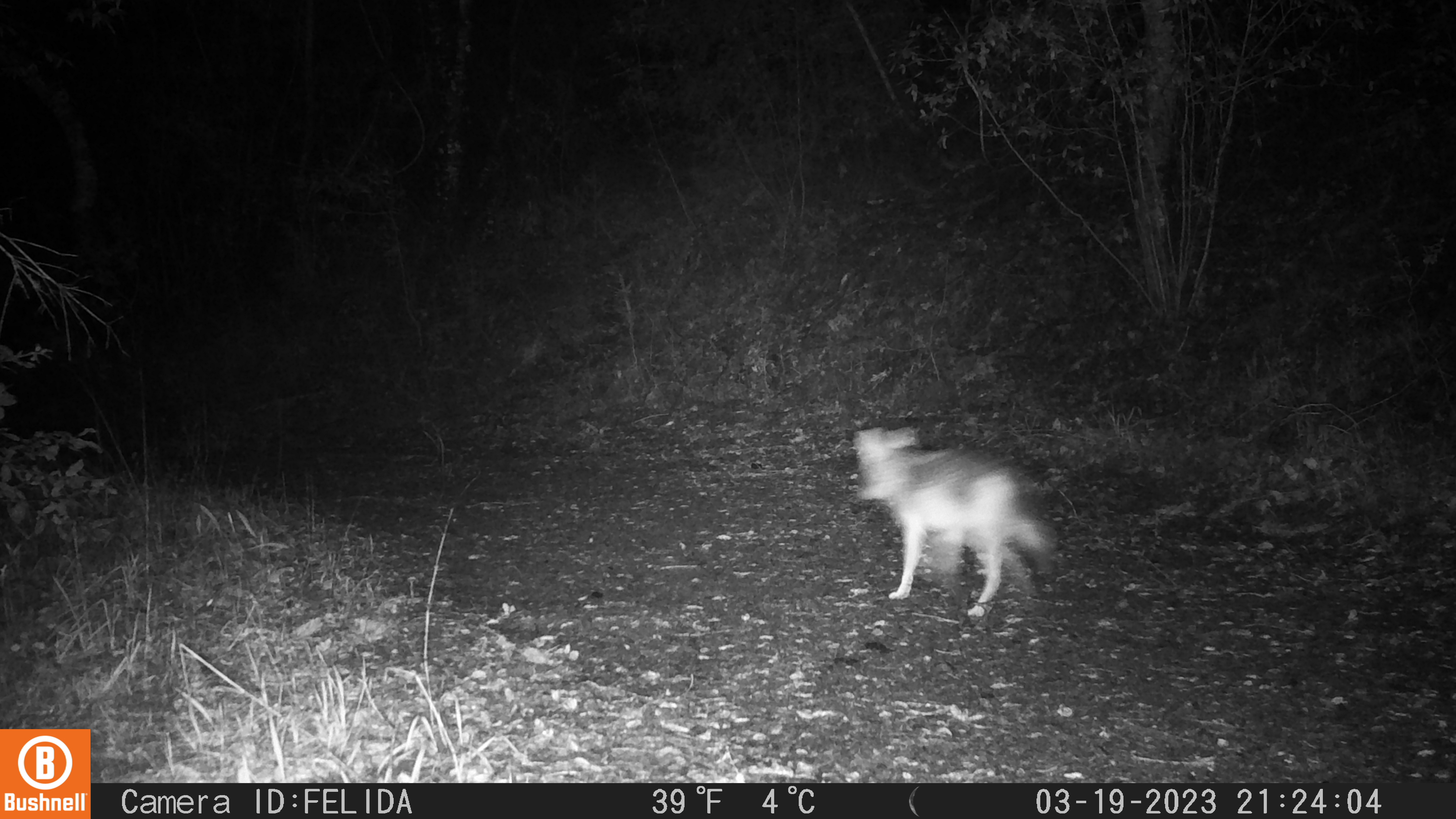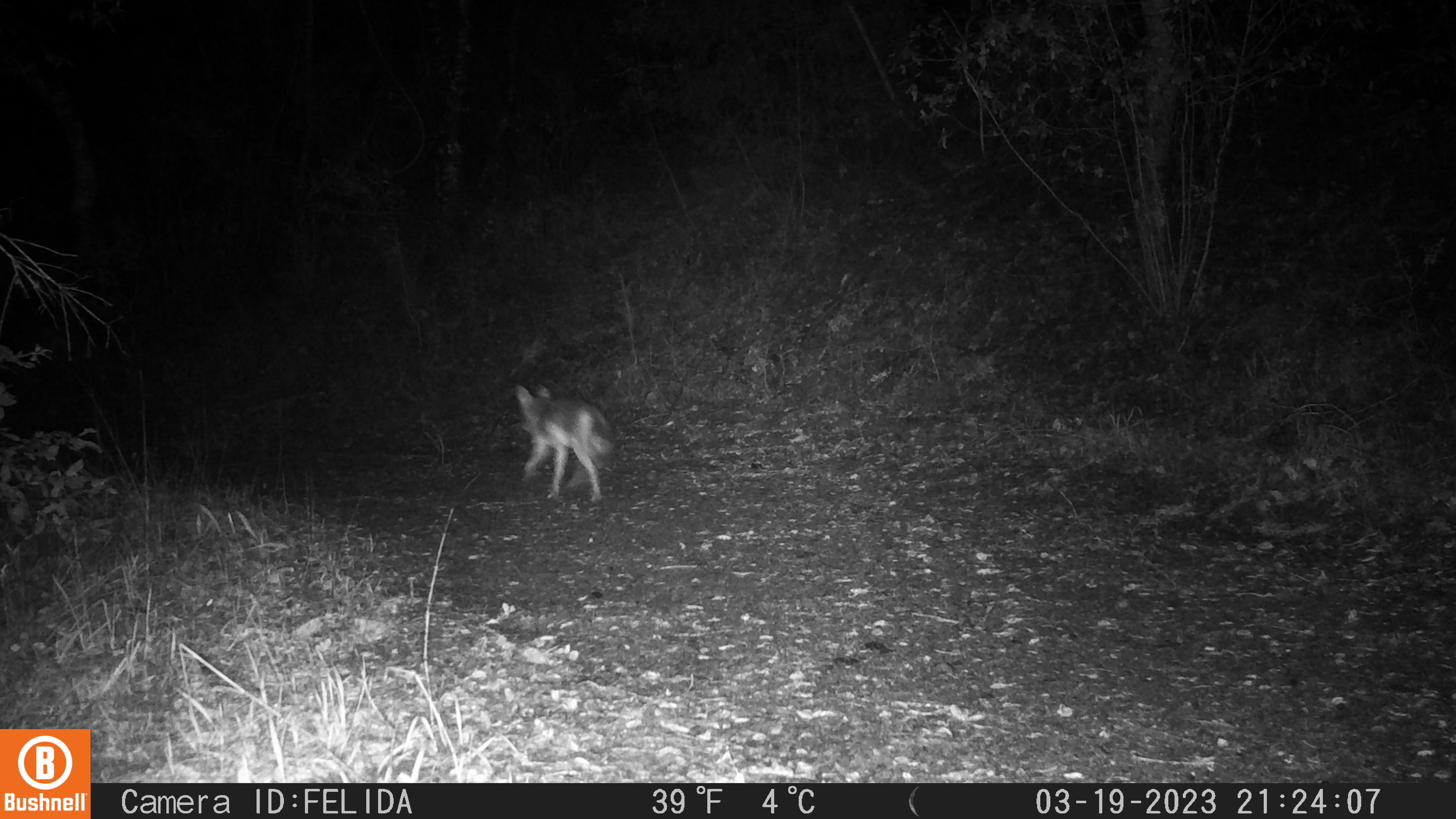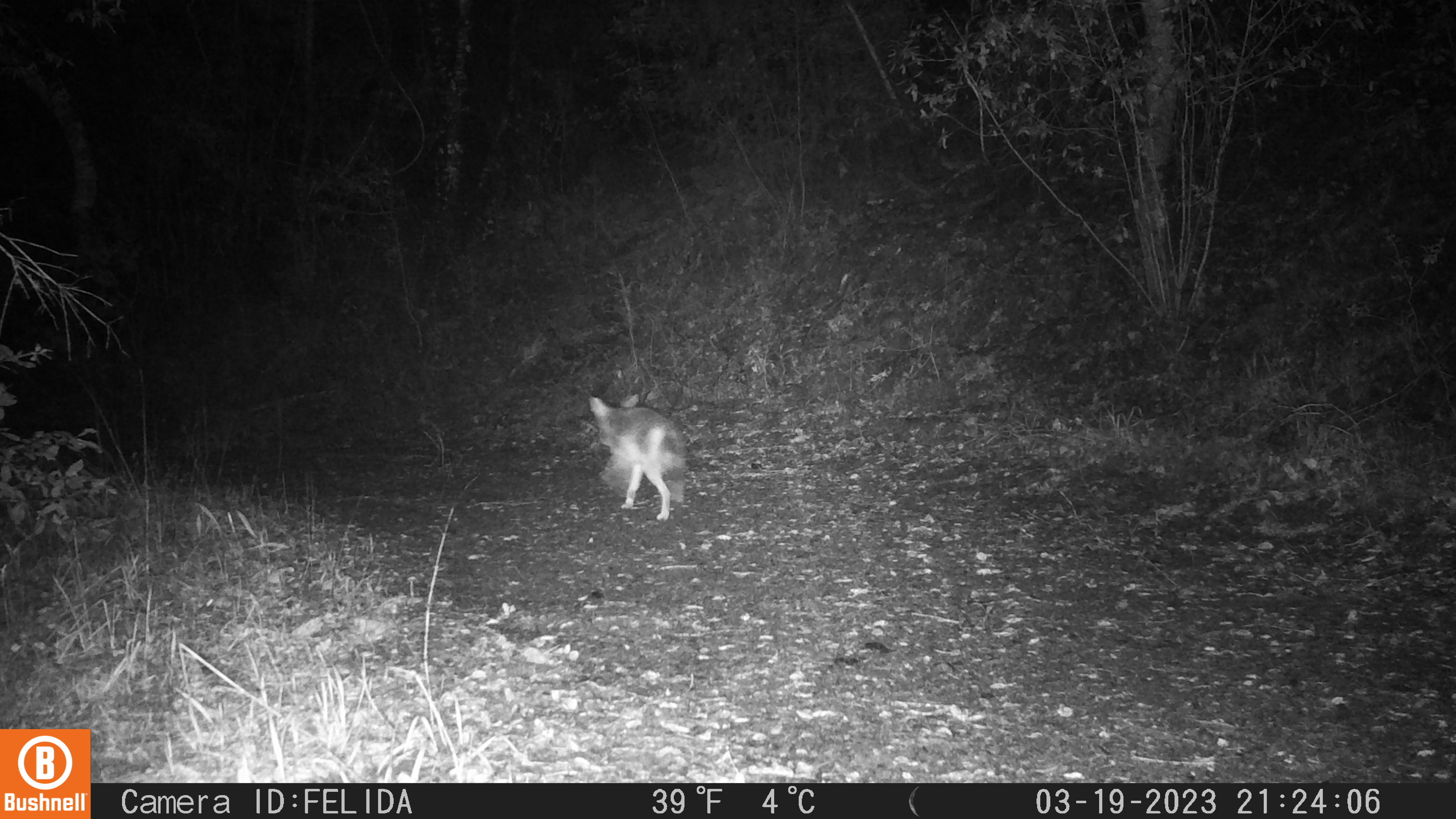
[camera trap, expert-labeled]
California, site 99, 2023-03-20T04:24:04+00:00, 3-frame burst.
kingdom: Animalia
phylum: Chordata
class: Mammalia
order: Carnivora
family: Canidae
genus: Canis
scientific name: Canis latrans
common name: coyote